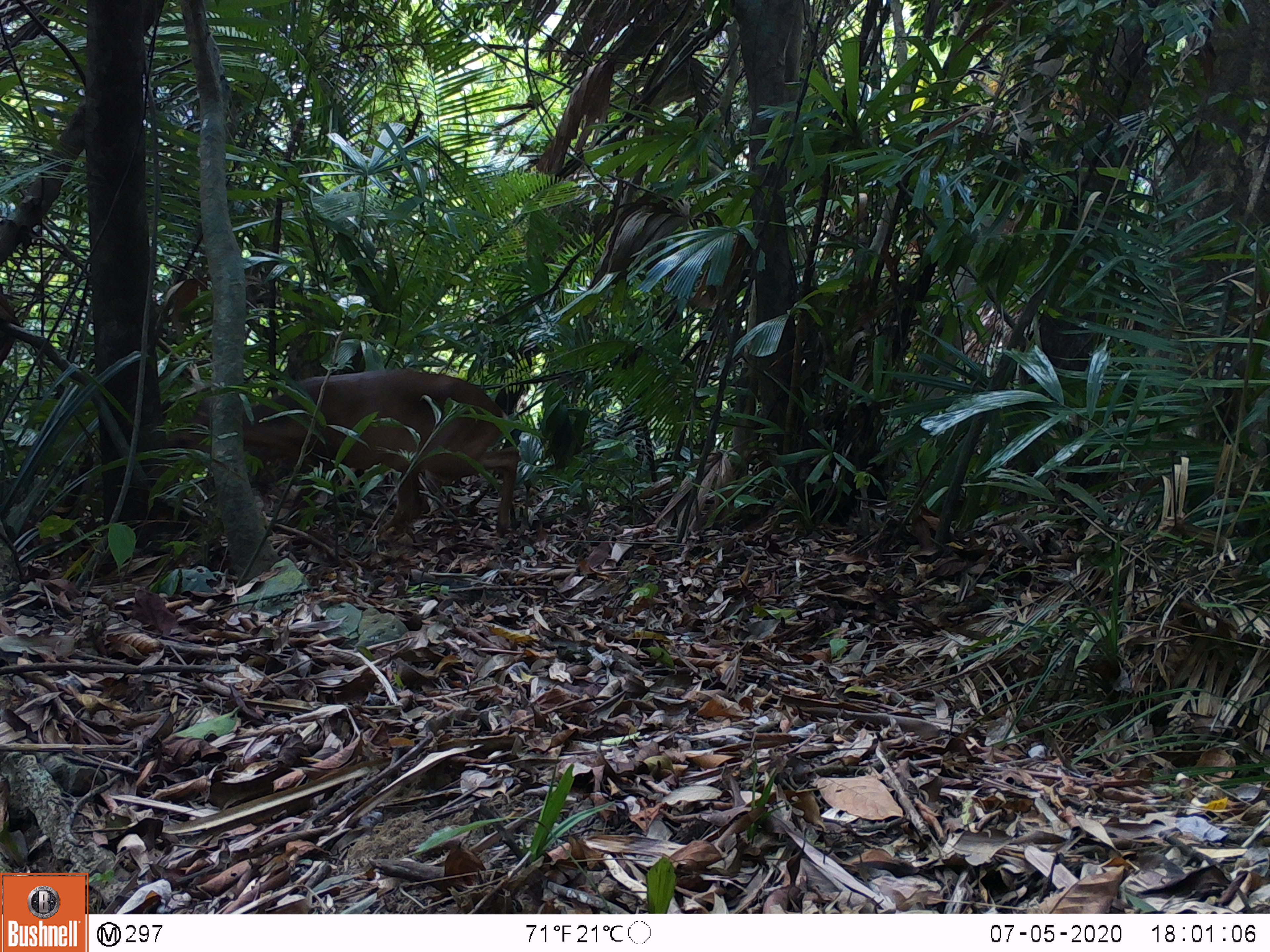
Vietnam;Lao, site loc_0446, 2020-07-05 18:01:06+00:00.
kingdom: Animalia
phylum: Chordata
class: Mammalia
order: Artiodactyla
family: Cervidae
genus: Muntiacus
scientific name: Muntiacus vuquangensis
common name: large-antlered muntjac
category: large antlered muntjac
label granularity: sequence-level